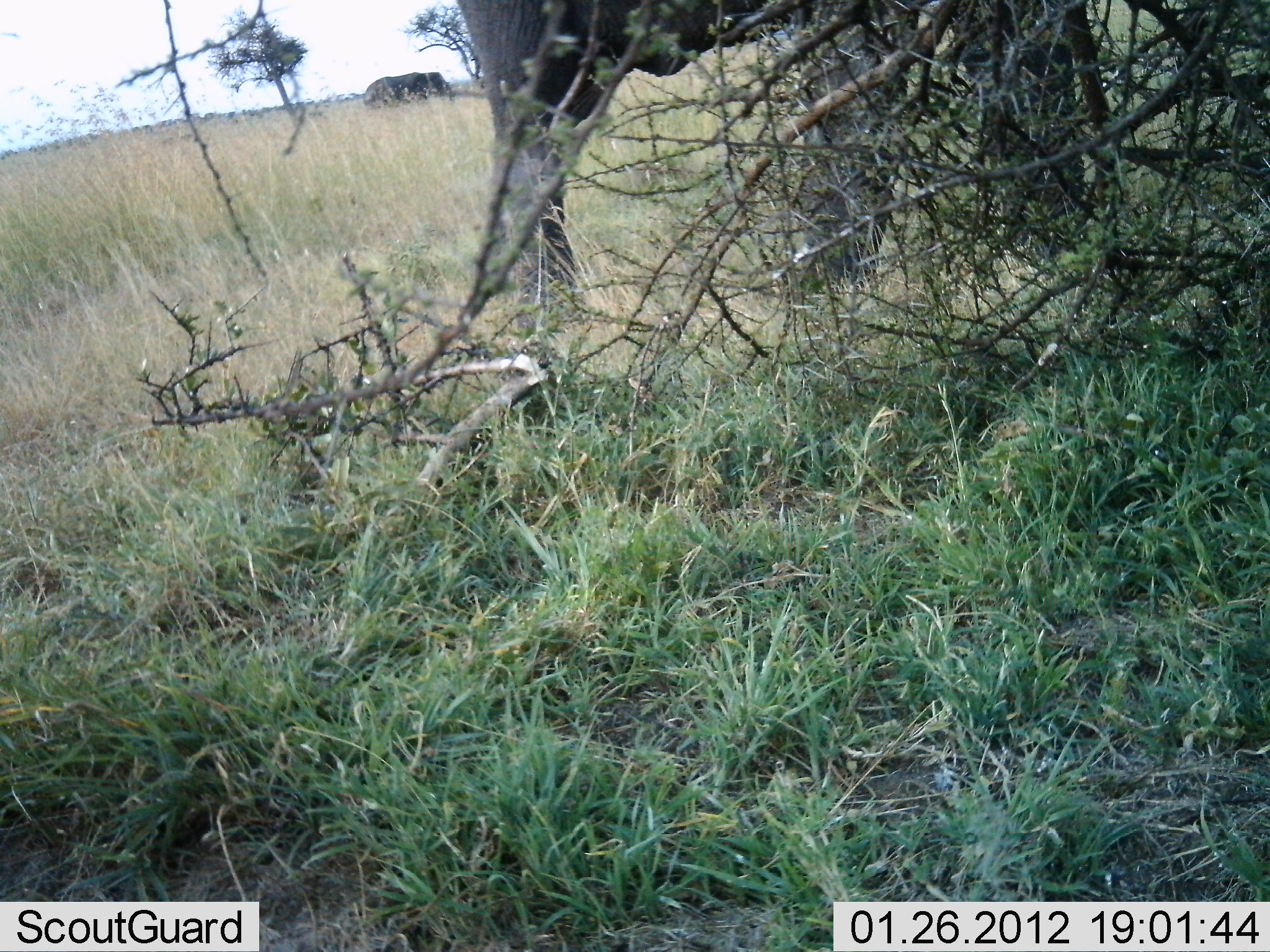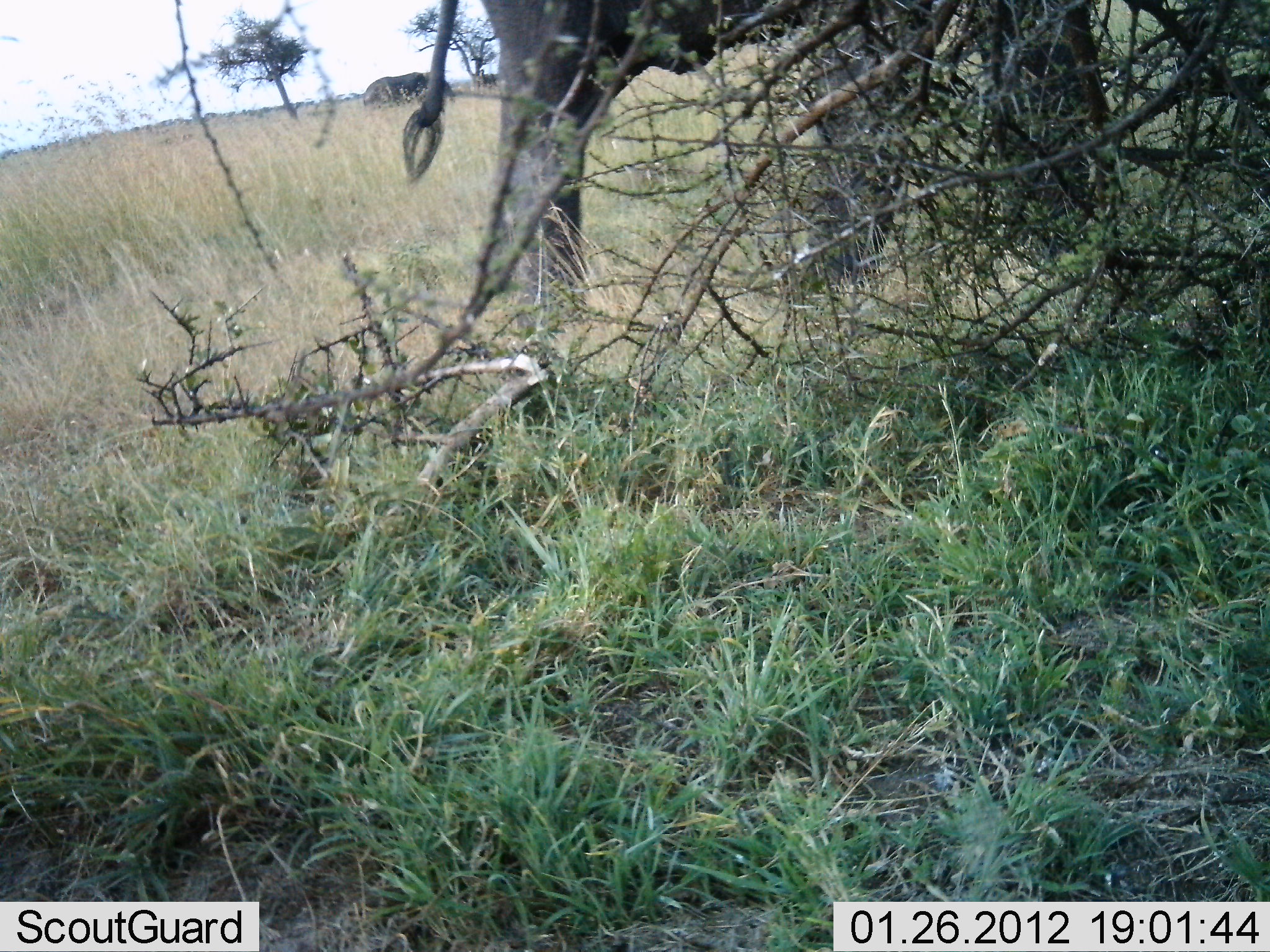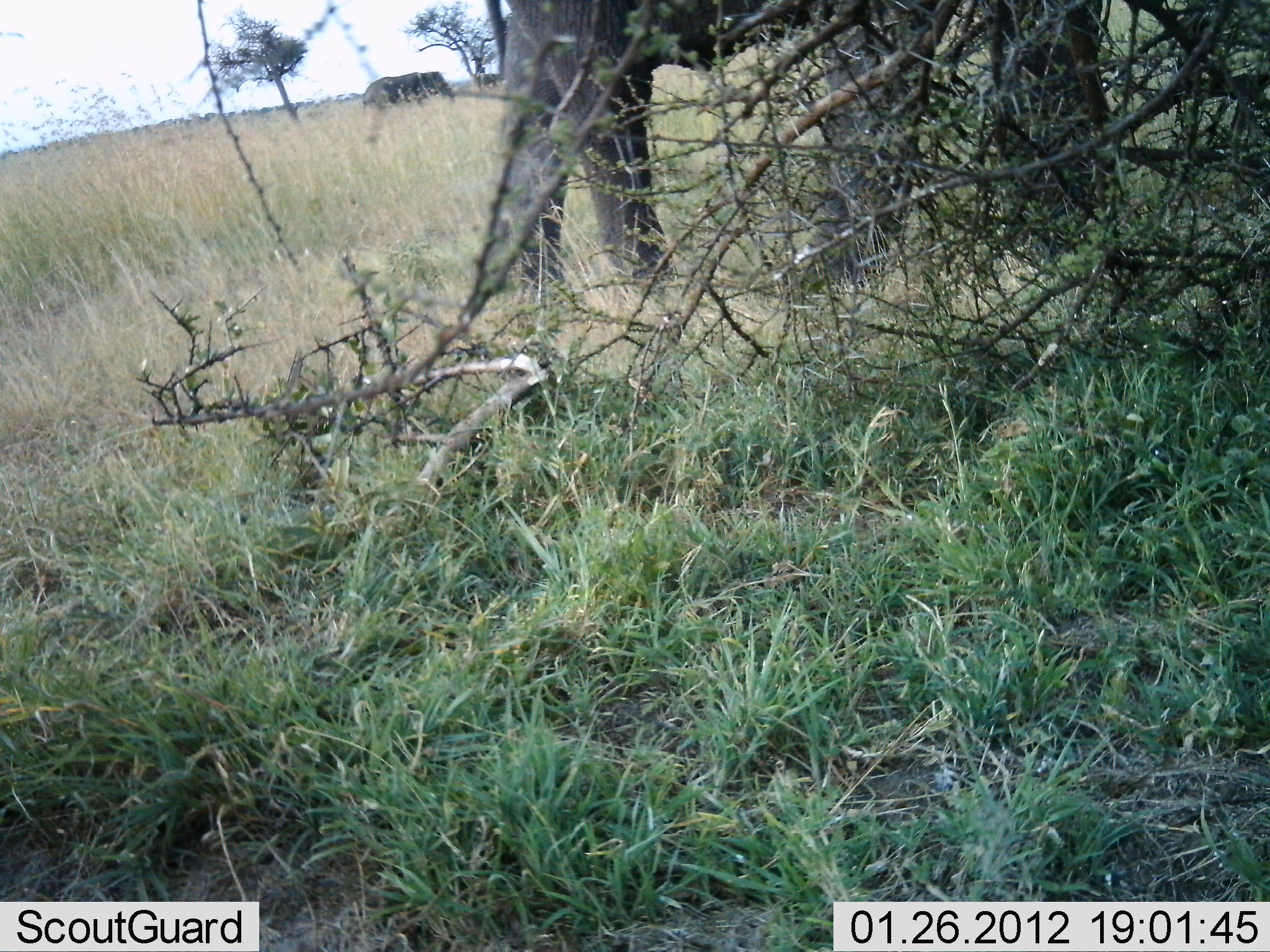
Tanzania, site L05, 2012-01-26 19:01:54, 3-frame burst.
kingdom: Animalia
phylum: Chordata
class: Mammalia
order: Proboscidea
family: Elephantidae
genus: Loxodonta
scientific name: Loxodonta africana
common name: african bush elephant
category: elephant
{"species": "elephant (african bush elephant) (Loxodonta africana)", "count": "1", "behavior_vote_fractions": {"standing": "44%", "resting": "0%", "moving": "50%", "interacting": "0%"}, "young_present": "0%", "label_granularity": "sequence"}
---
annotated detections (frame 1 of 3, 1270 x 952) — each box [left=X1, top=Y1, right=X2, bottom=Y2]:
animal: [left=455, top=0, right=1099, bottom=338]; [left=360, top=69, right=460, bottom=113]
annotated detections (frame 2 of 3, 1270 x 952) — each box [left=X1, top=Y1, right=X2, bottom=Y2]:
animal: [left=402, top=2, right=1133, bottom=343]; [left=362, top=73, right=456, bottom=109]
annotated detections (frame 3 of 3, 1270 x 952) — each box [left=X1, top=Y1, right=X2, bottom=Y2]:
animal: [left=481, top=0, right=1129, bottom=331]; [left=361, top=70, right=456, bottom=112]